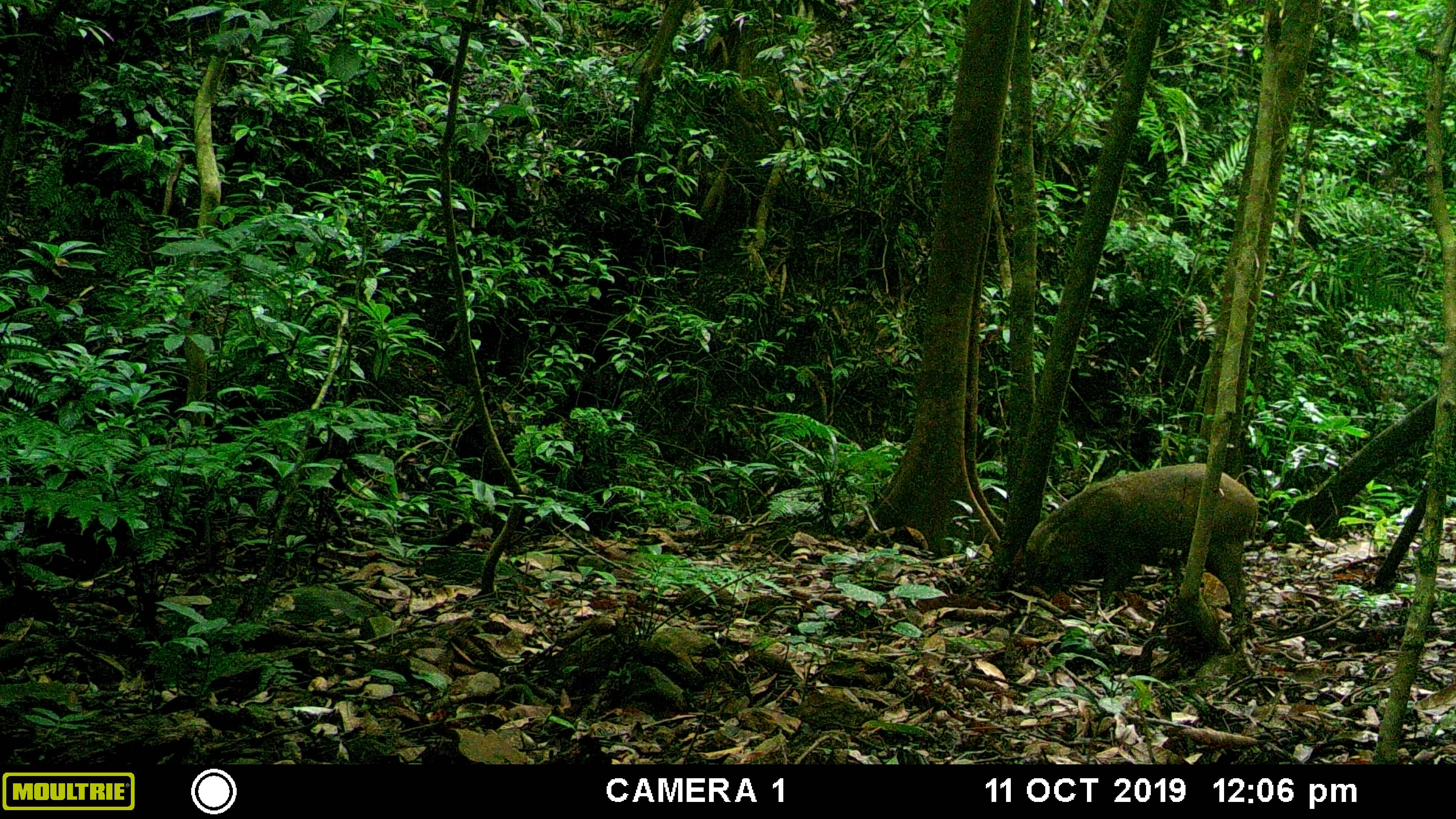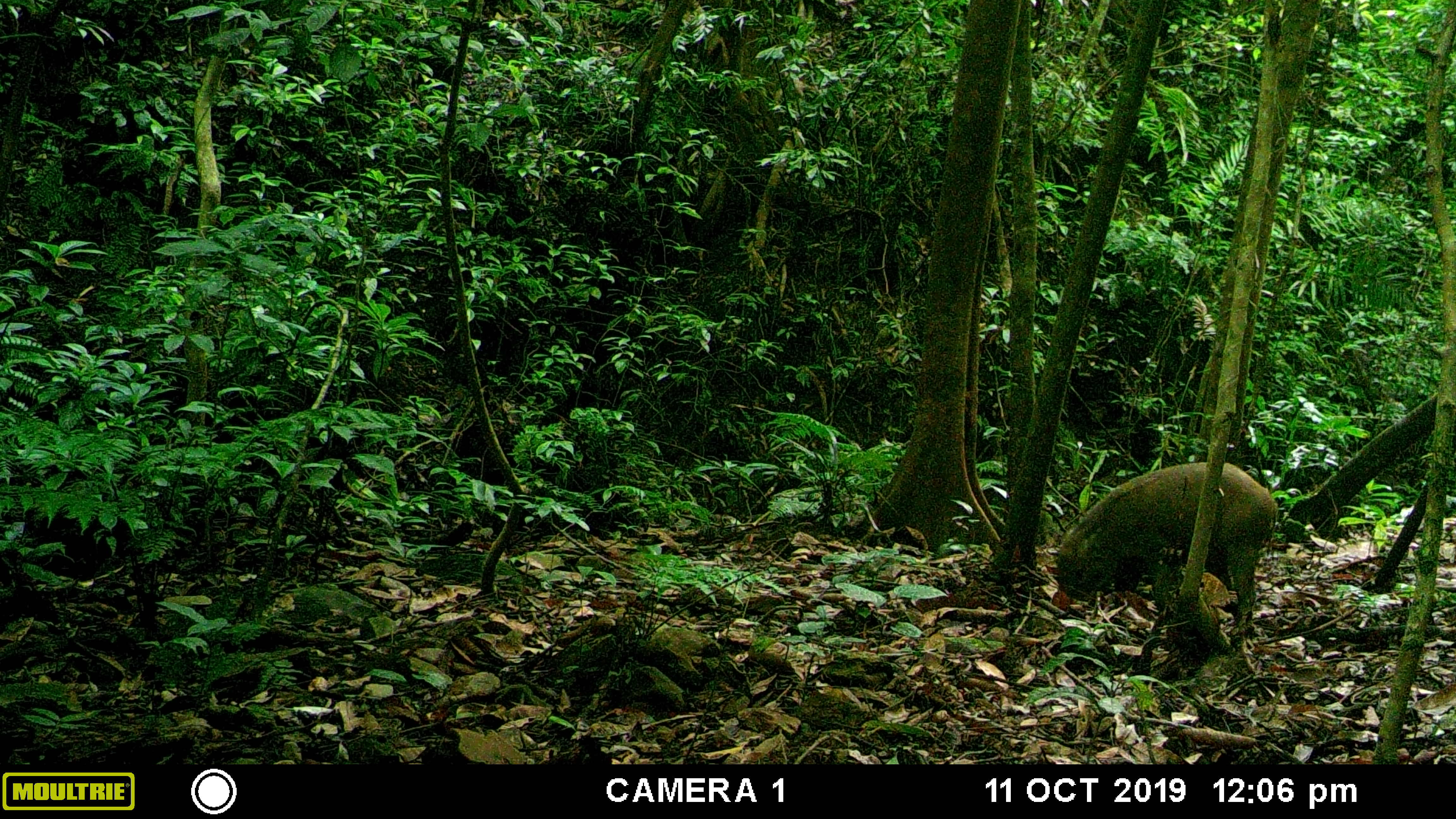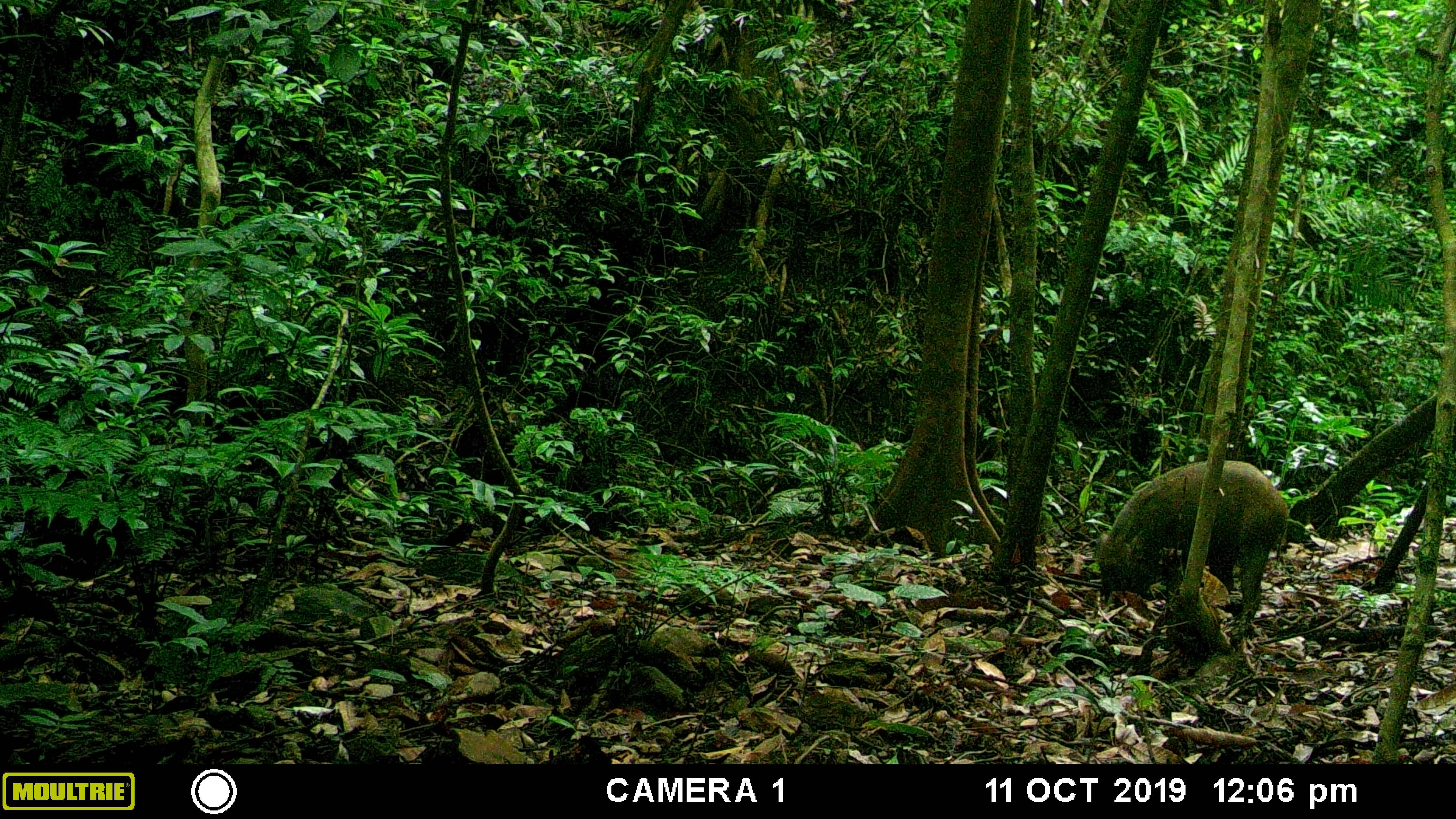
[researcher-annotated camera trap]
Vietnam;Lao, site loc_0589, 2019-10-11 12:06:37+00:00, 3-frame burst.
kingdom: Animalia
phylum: Chordata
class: Mammalia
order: Artiodactyla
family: Suidae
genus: Sus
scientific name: Sus scrofa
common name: eurasian wild pig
Eurasian wild pig (Sus scrofa). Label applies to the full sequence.